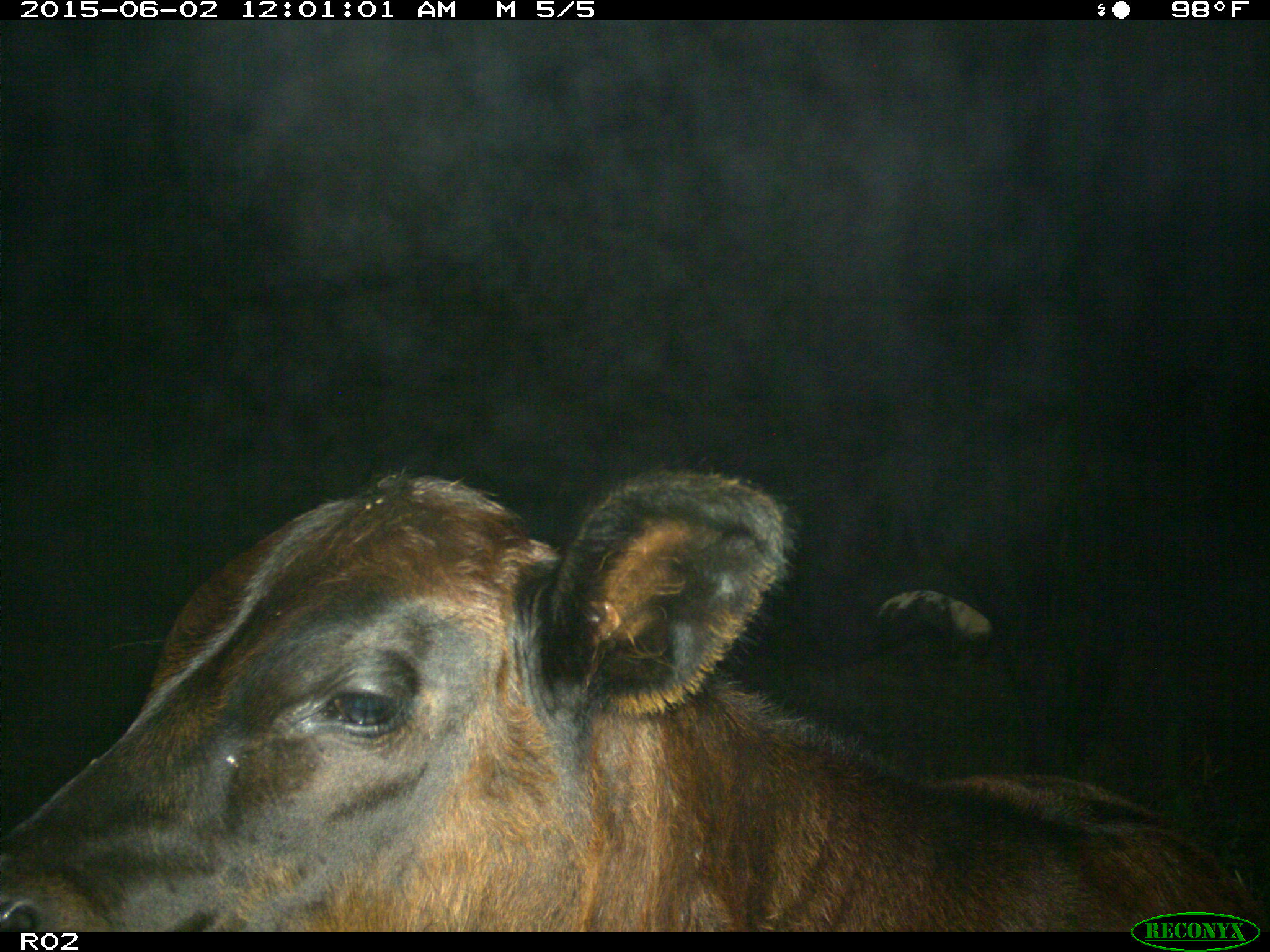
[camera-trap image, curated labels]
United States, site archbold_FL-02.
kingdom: Animalia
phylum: Chordata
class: Mammalia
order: Artiodactyla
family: Bovidae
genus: Bos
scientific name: Bos taurus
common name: domestic cow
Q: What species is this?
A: Bos taurus (domestic cow).